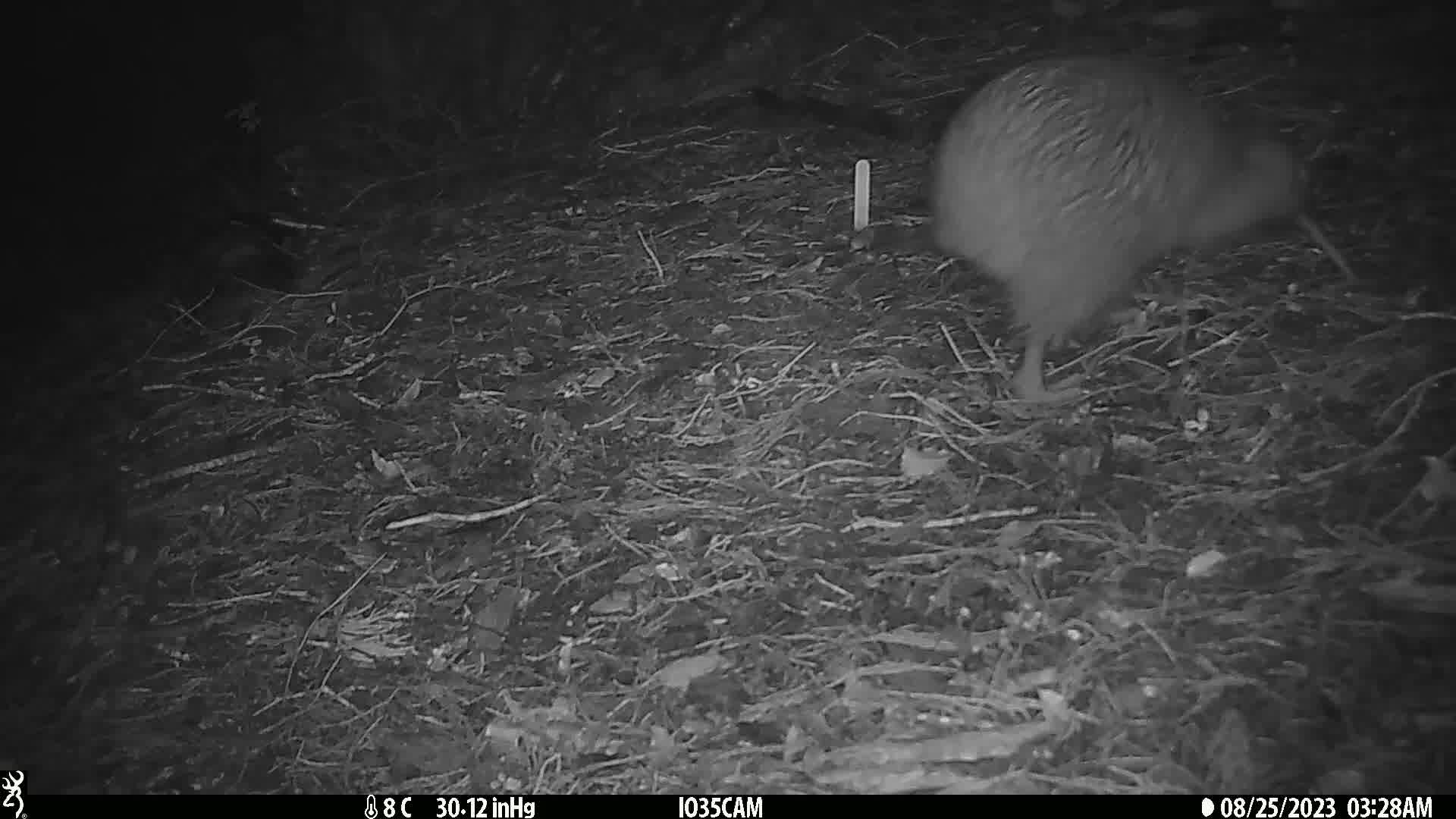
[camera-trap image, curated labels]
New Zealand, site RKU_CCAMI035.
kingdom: Animalia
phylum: Chordata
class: Aves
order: Apterygiformes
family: Apterygidae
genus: Apteryx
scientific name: Apteryx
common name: kiwi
Kiwi (Apteryx).